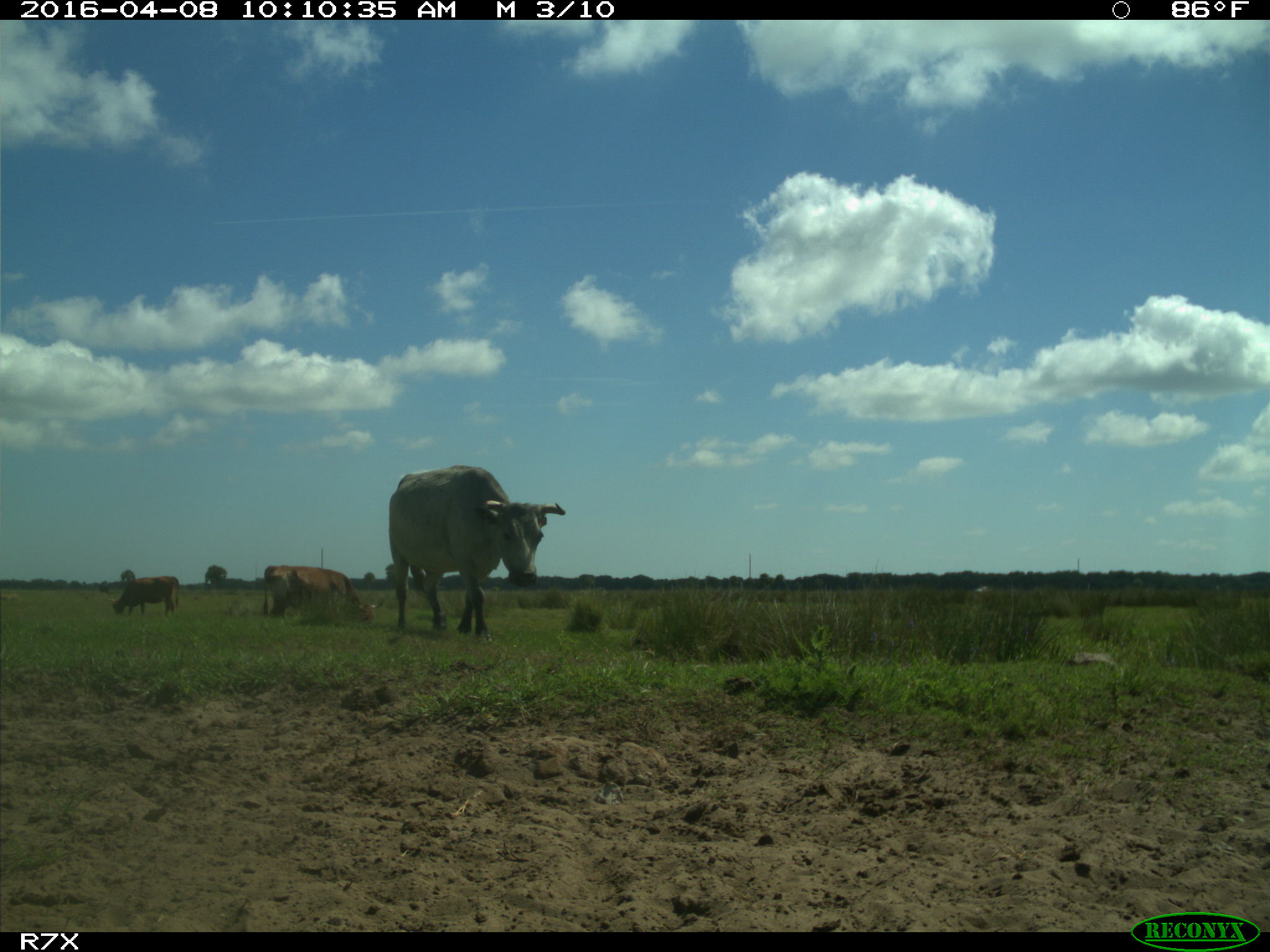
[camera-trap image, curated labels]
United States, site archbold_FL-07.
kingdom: Animalia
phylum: Chordata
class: Mammalia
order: Artiodactyla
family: Bovidae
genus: Bos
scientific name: Bos taurus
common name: domestic cow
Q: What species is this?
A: Bos taurus (domestic cow).